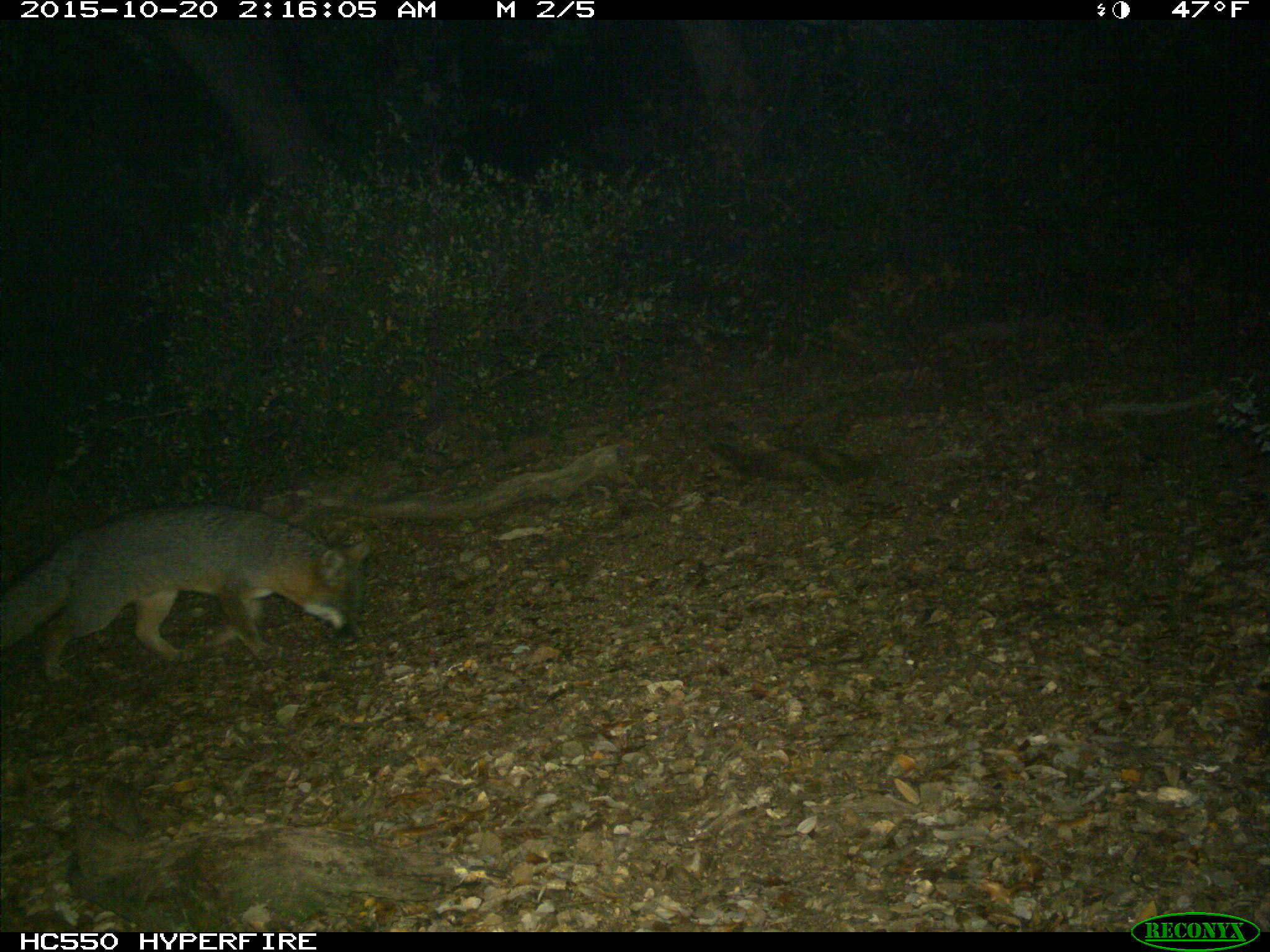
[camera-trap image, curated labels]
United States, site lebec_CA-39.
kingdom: Animalia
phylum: Chordata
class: Mammalia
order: Carnivora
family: Canidae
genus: Urocyon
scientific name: Urocyon cinereoargenteus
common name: gray fox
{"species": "Urocyon cinereoargenteus (gray fox)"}